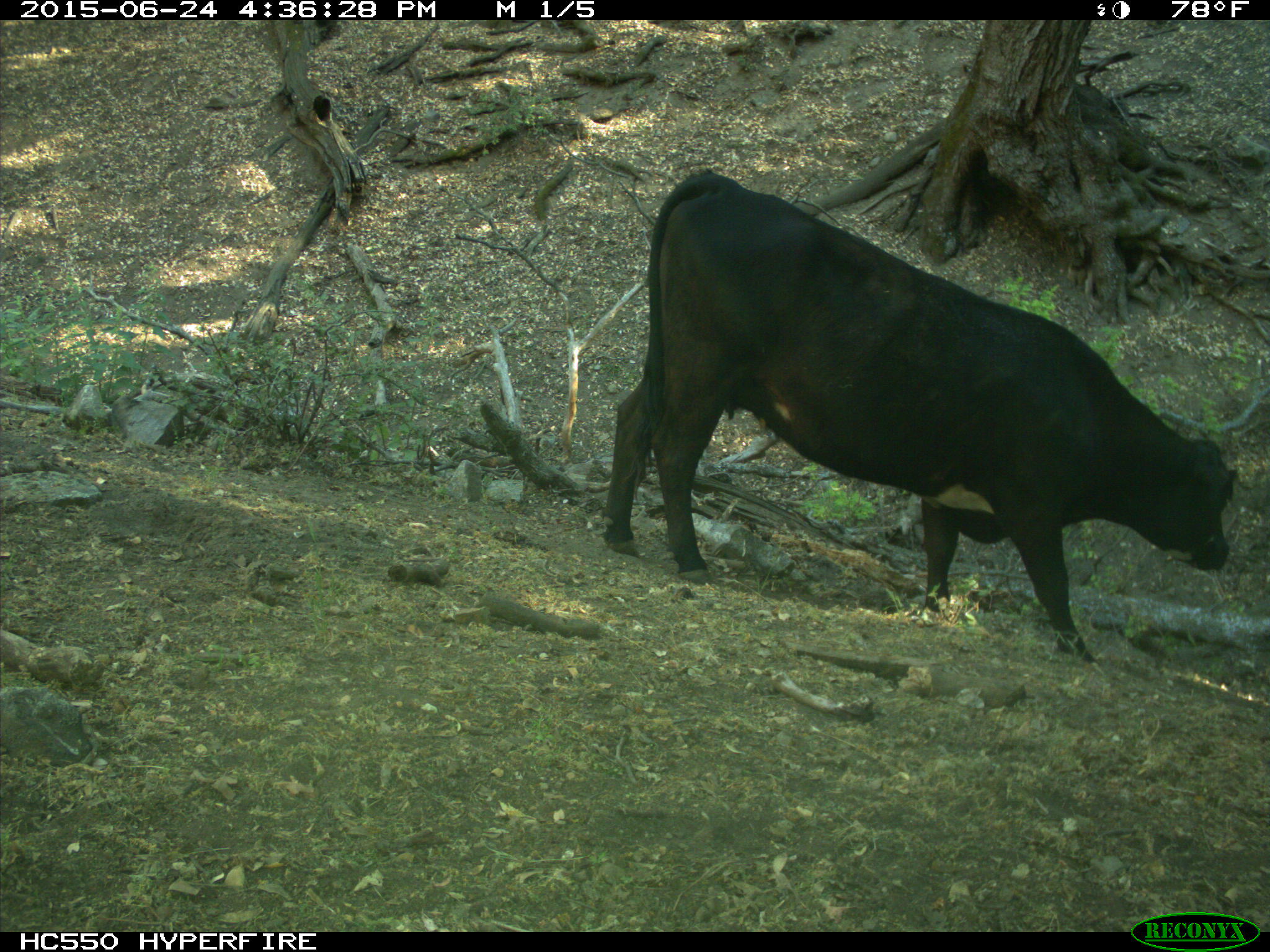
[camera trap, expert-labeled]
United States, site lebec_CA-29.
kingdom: Animalia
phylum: Chordata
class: Mammalia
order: Artiodactyla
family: Bovidae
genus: Bos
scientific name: Bos taurus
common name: domestic cow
Bos taurus (domestic cow).